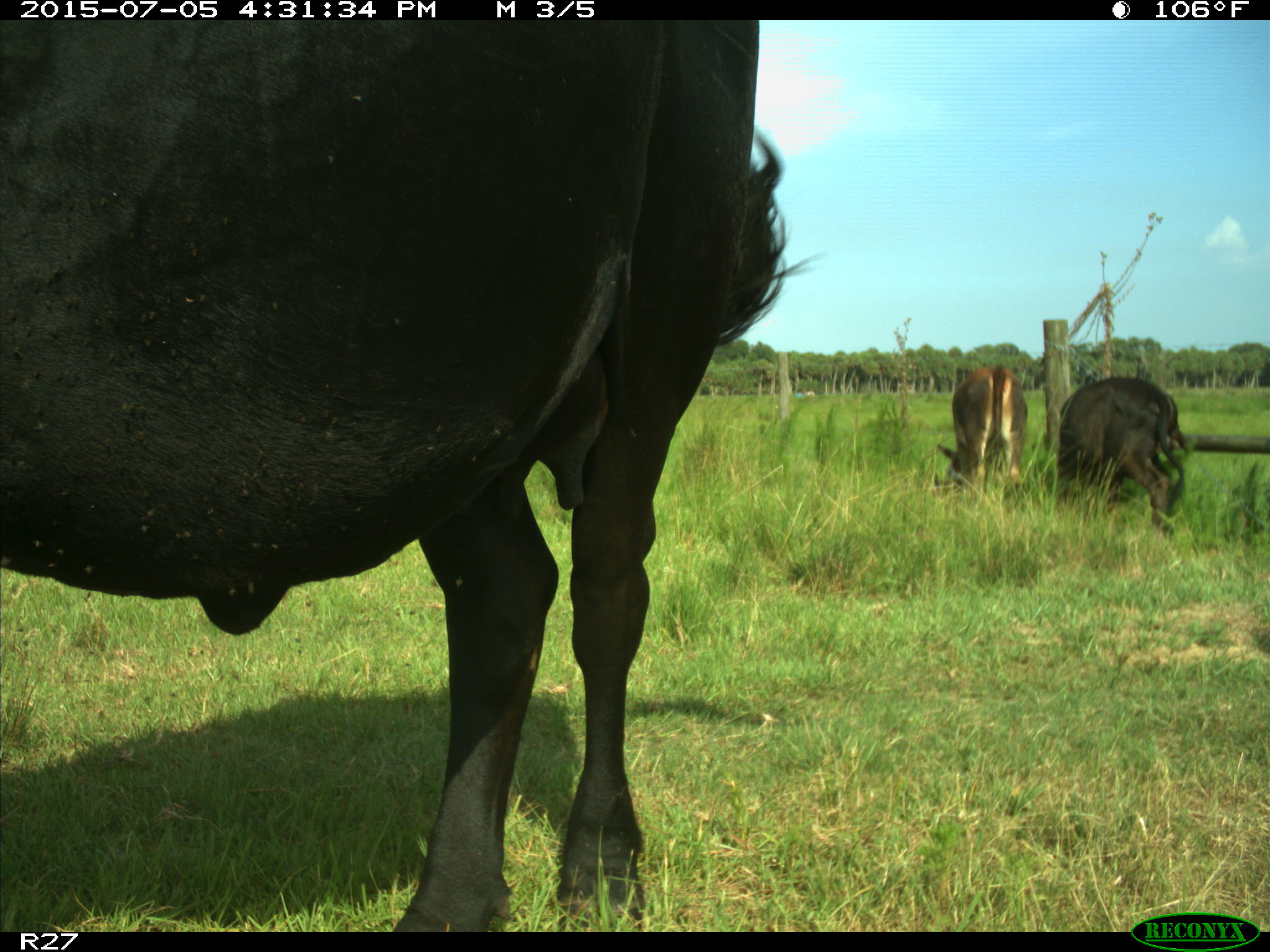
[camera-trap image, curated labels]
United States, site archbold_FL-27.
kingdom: Animalia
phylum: Chordata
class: Mammalia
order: Artiodactyla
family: Bovidae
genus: Bos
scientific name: Bos taurus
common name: domestic cow